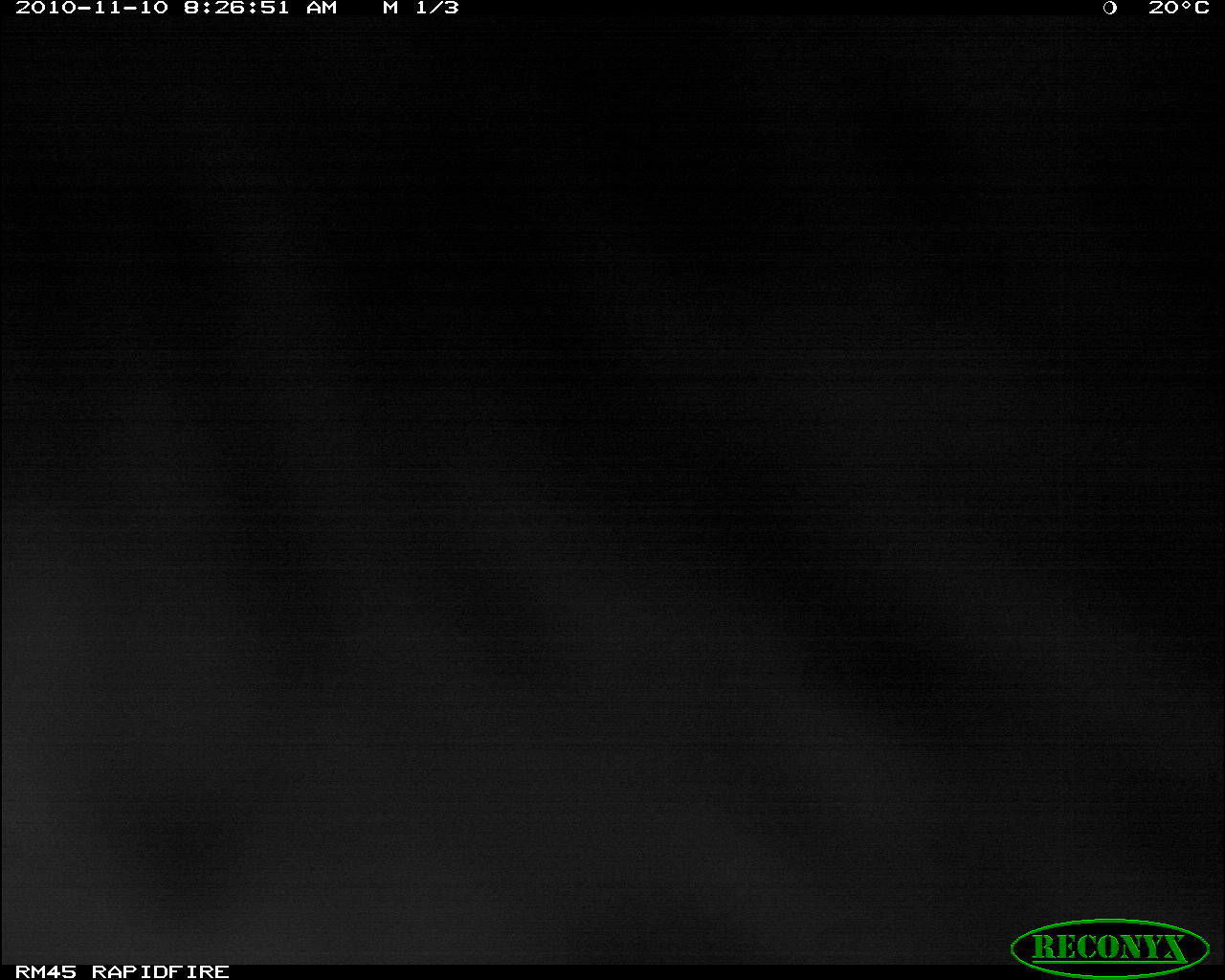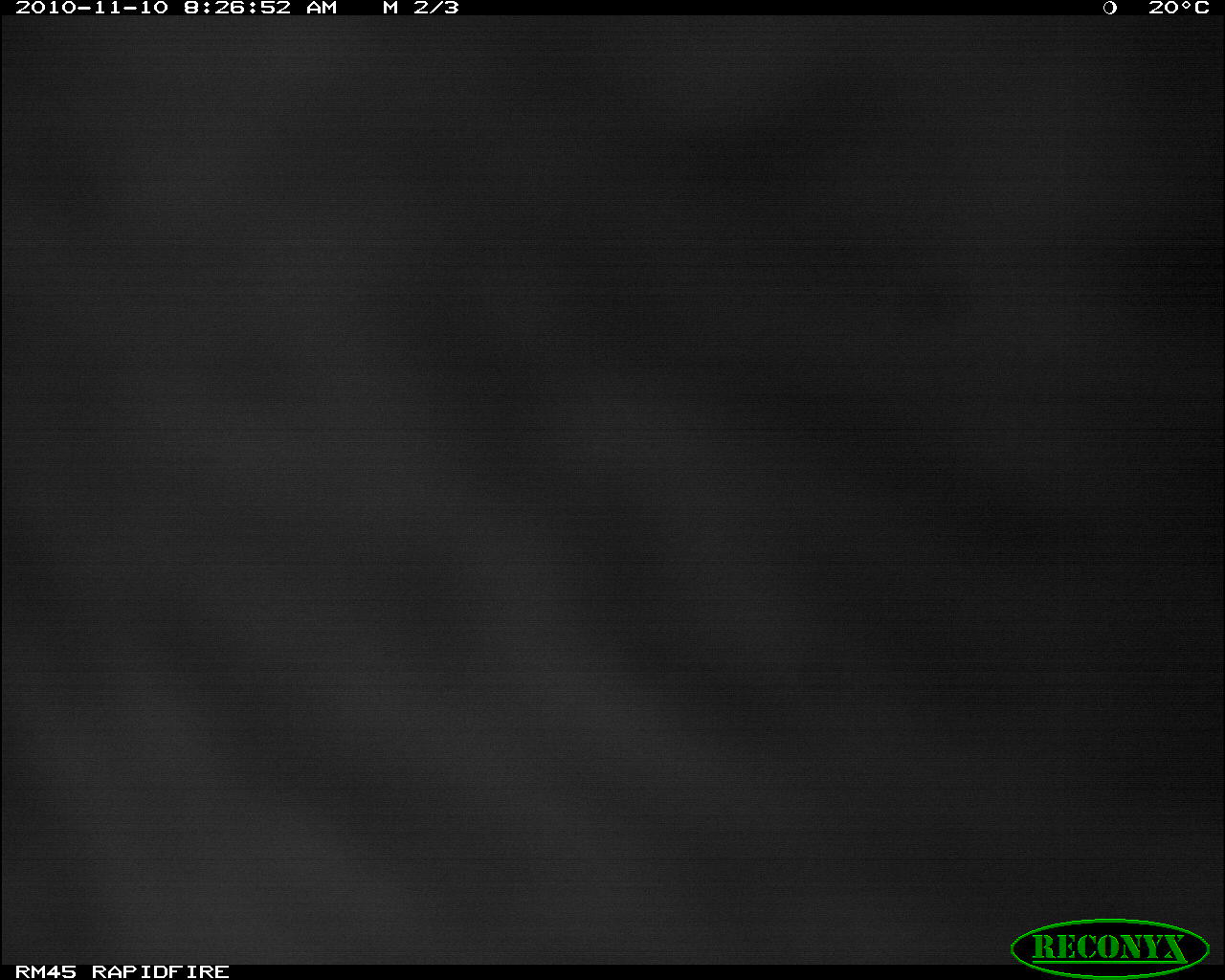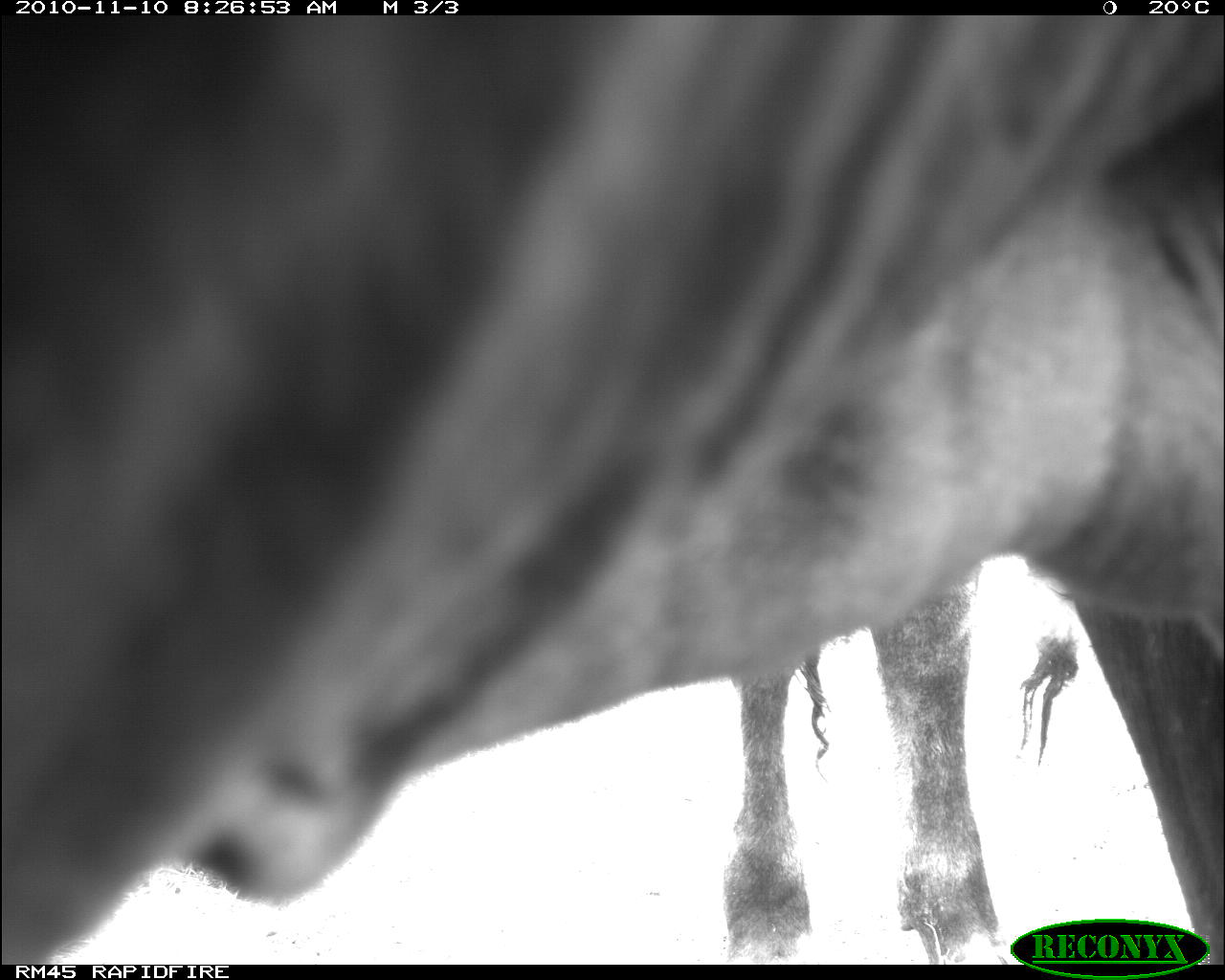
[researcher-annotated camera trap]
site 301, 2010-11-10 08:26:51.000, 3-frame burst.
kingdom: Animalia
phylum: Chordata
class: Mammalia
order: Artiodactyla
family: Bovidae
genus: Bos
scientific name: Bos taurus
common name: domestic cattle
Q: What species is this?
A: Bos taurus (domestic cattle).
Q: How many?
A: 1.